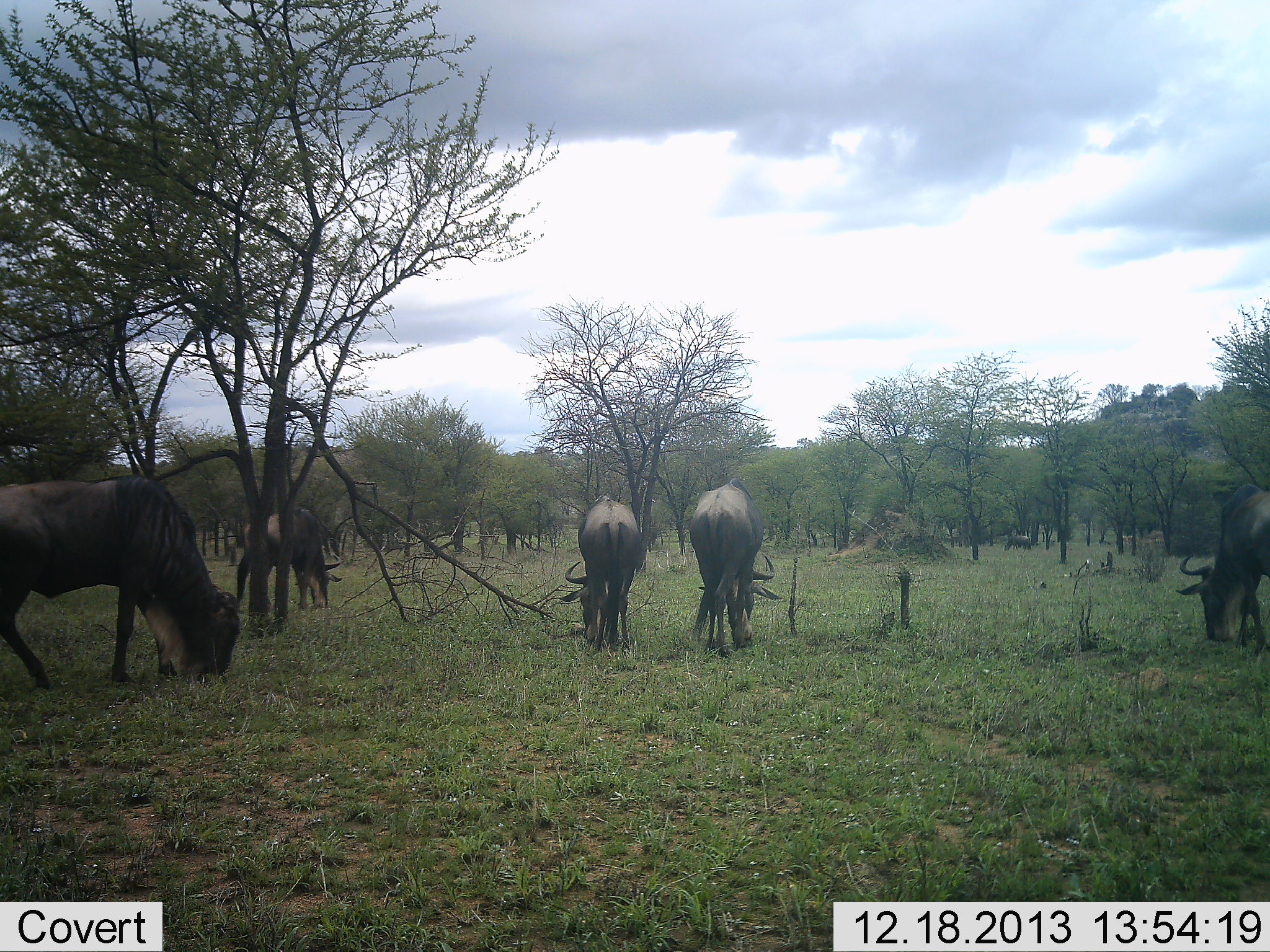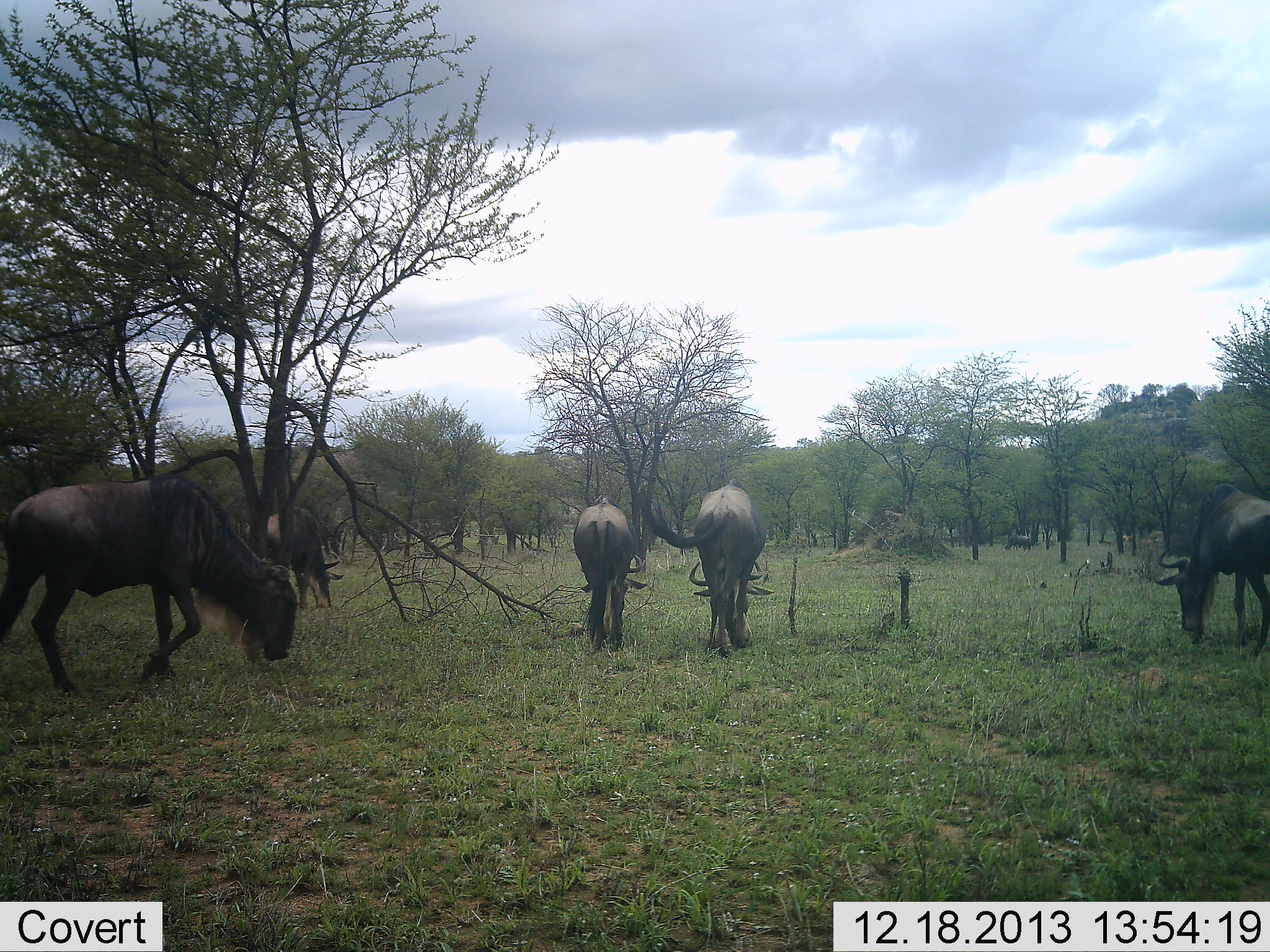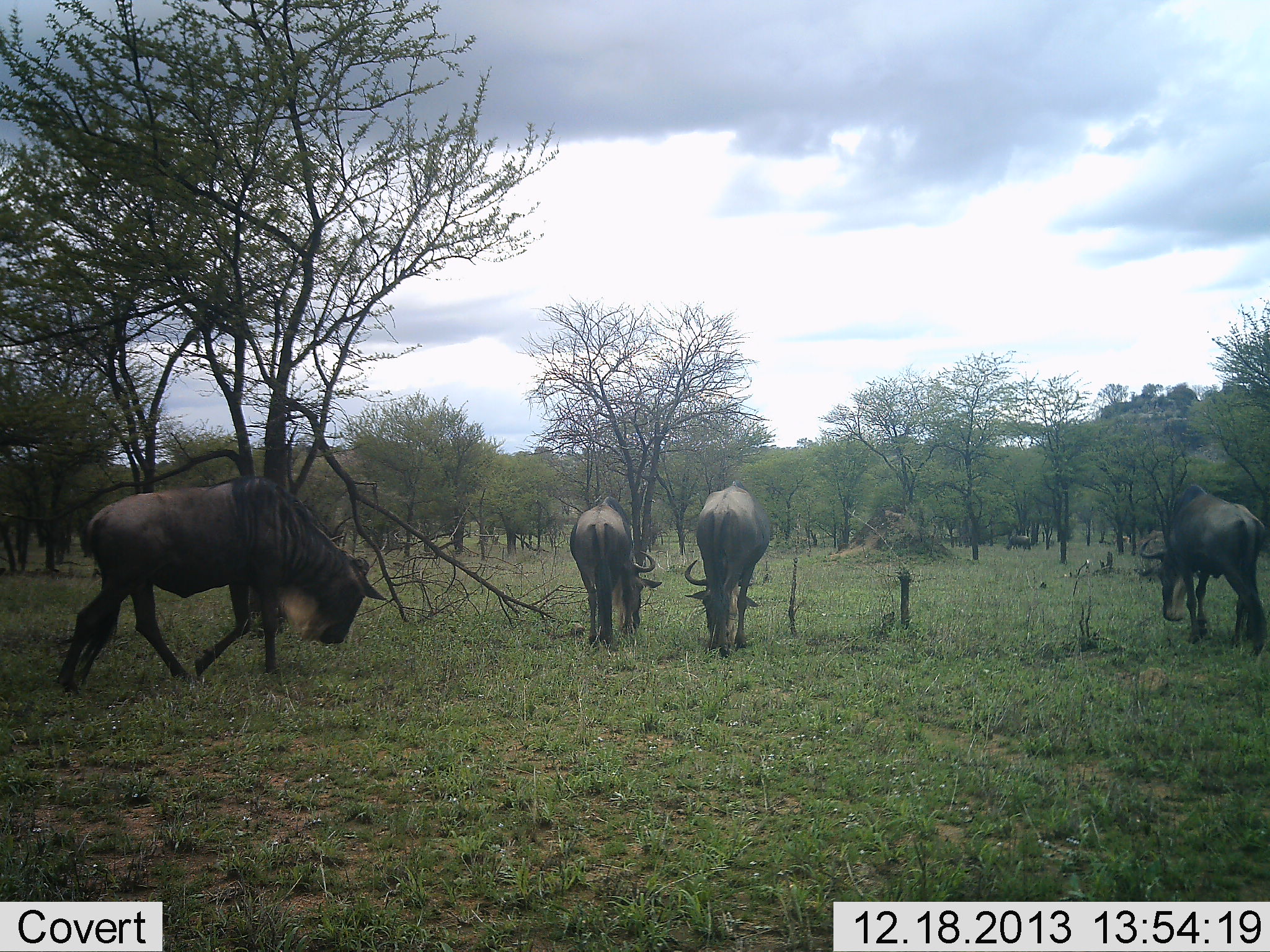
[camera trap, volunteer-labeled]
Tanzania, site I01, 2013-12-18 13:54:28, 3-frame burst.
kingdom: Animalia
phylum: Chordata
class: Mammalia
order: Artiodactyla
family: Bovidae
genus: Connochaetes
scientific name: Connochaetes taurinus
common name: blue wildebeest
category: wildebeest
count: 5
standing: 30%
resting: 5%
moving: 33%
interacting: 5%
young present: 0%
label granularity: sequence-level